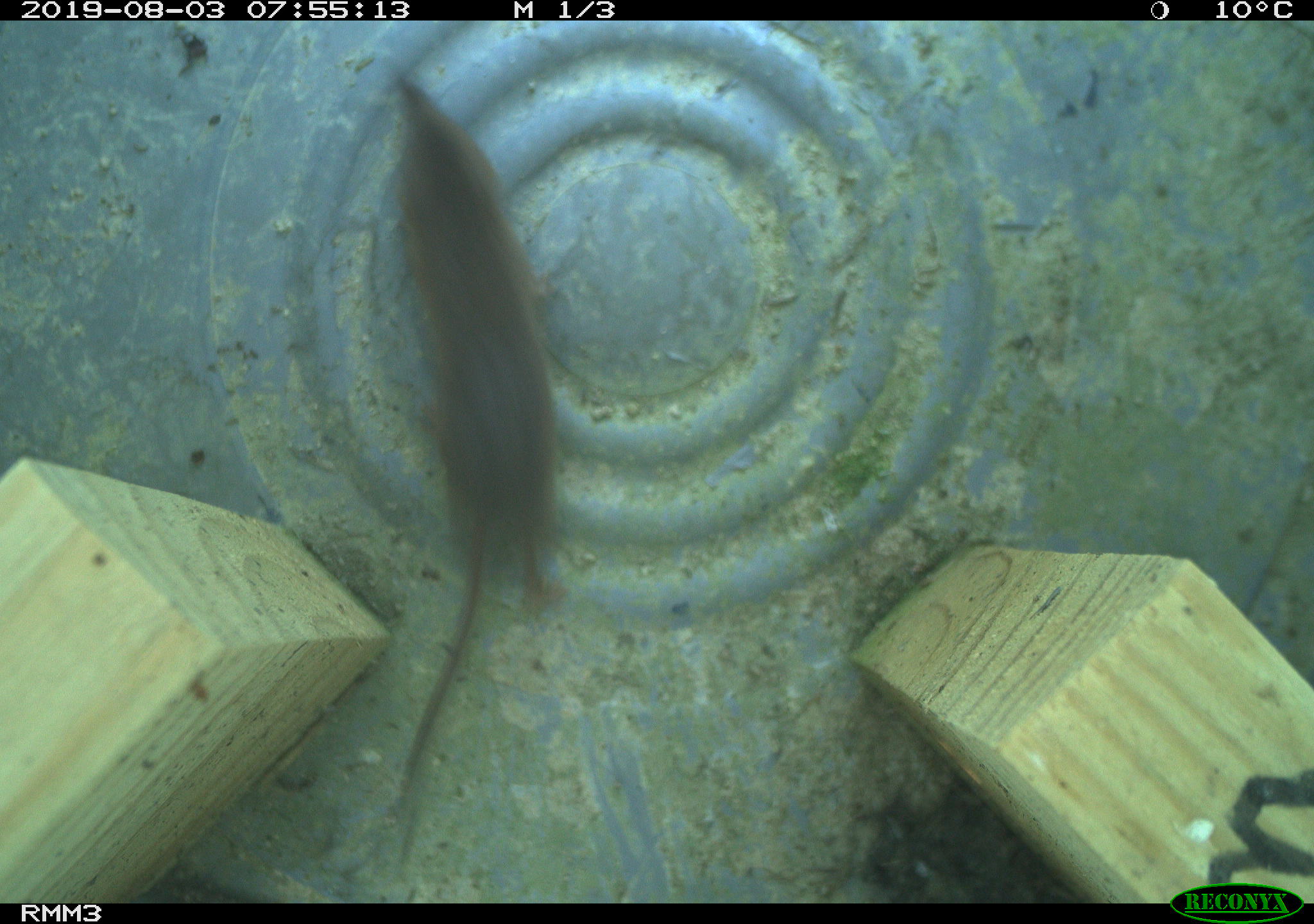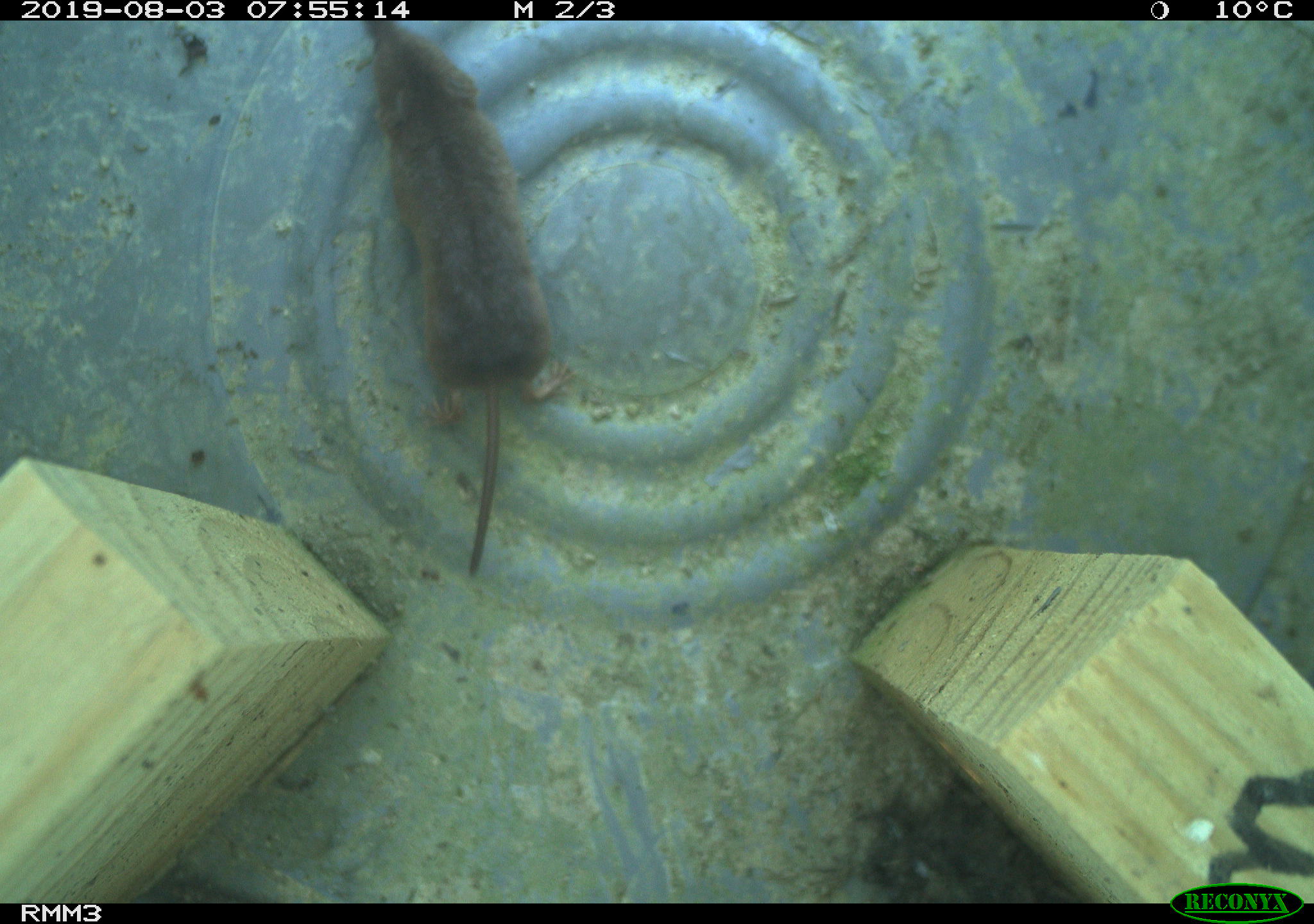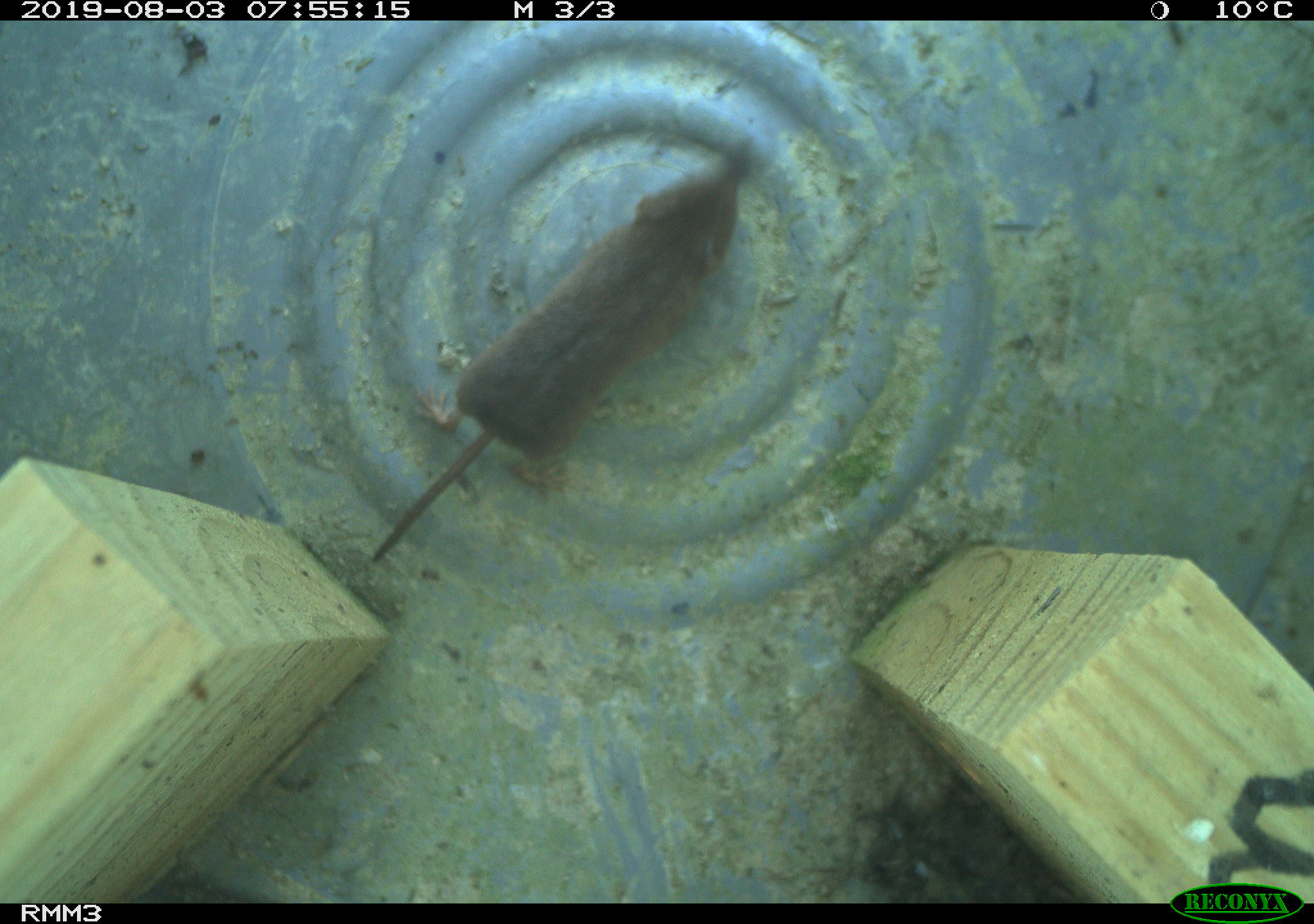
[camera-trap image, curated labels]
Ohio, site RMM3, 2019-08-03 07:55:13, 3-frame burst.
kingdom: Animalia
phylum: Chordata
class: Mammalia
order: Eulipotyphla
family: Soricidae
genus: Sorex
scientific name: Sorex cinereus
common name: masked shrew